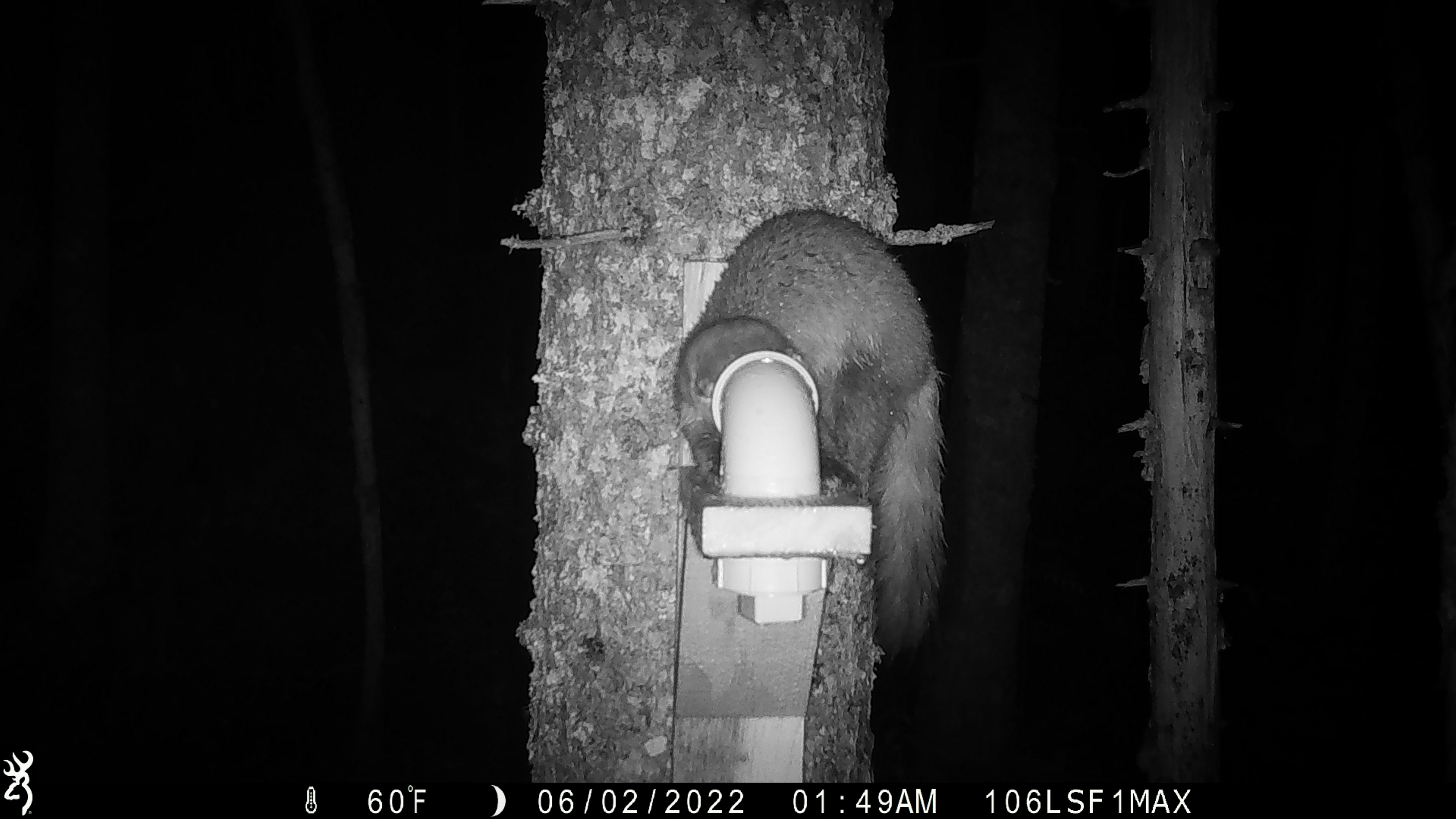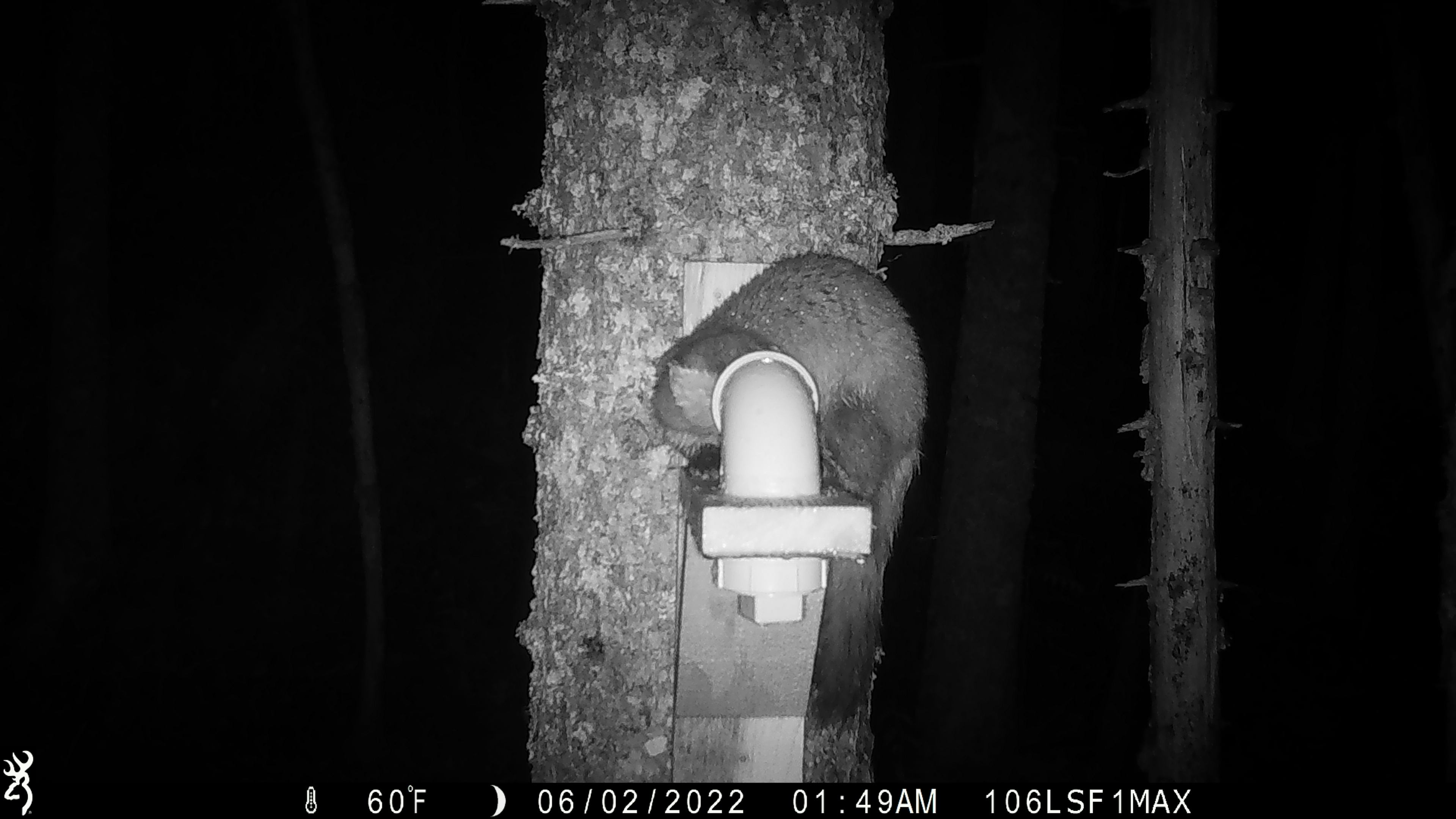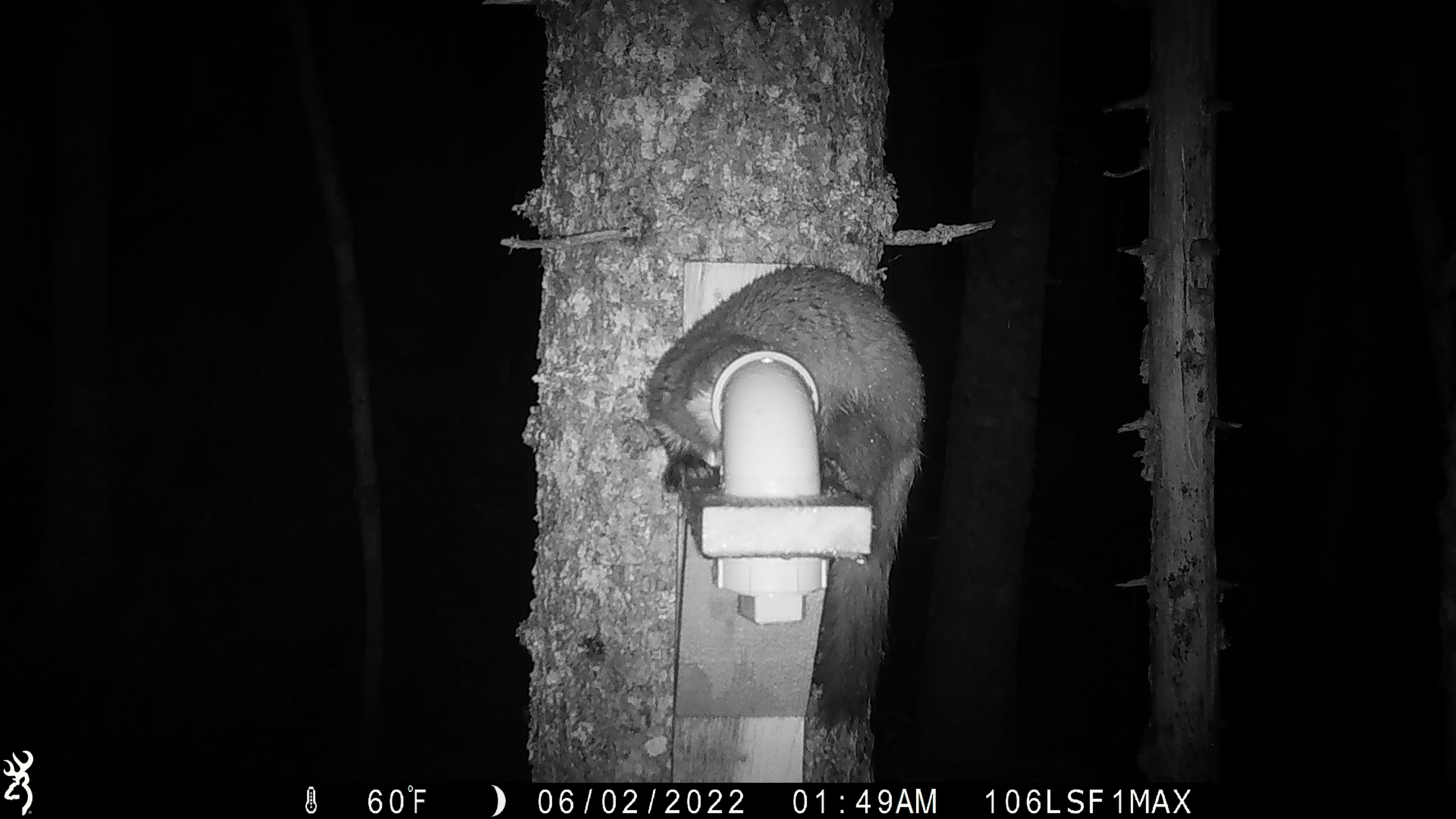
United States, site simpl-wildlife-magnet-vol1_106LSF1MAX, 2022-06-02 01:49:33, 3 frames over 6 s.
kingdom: Animalia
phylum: Chordata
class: Mammalia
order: Carnivora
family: Mustelidae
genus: Martes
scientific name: Martes americana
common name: american marten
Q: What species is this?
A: American marten (Martes americana).